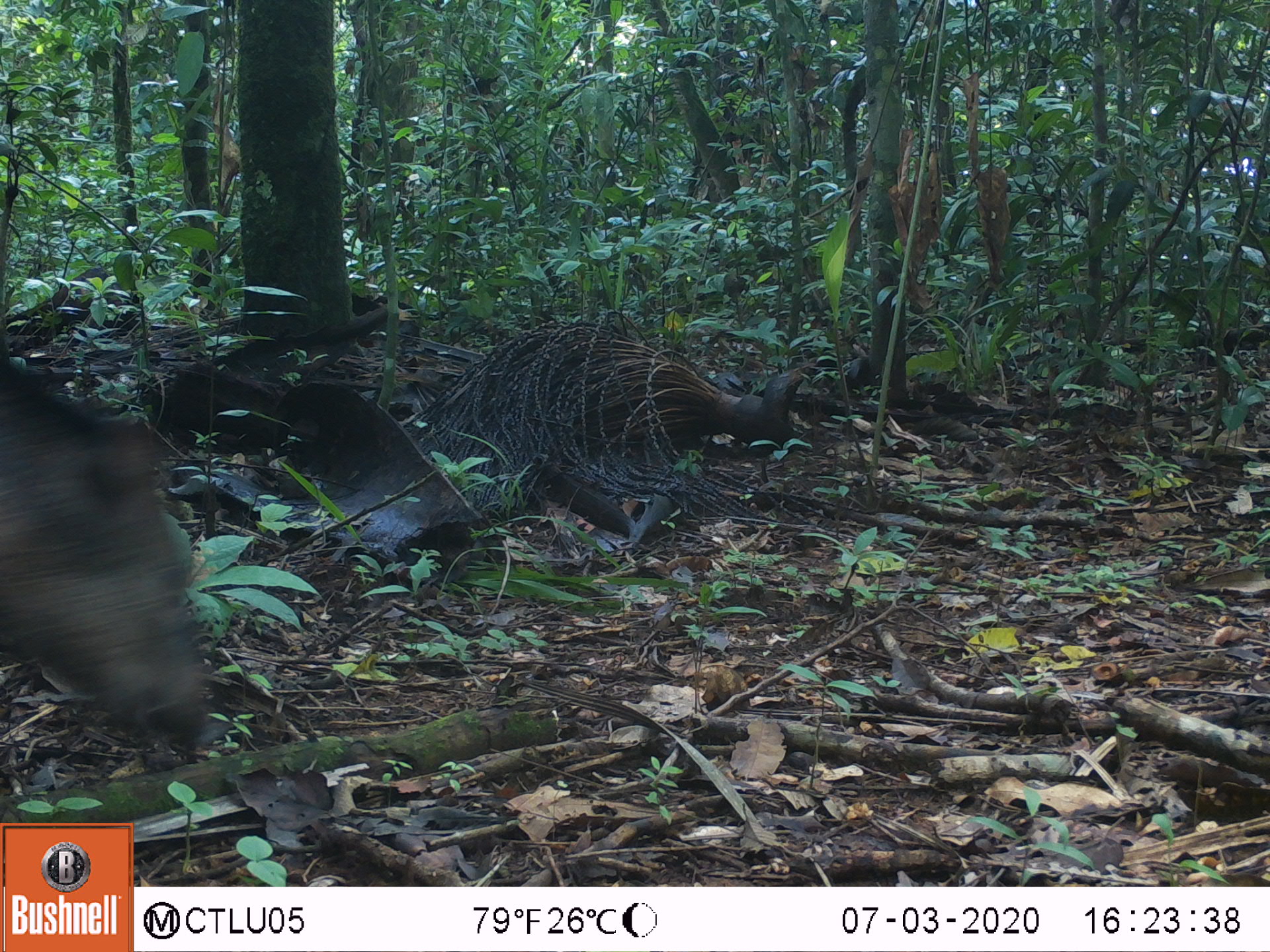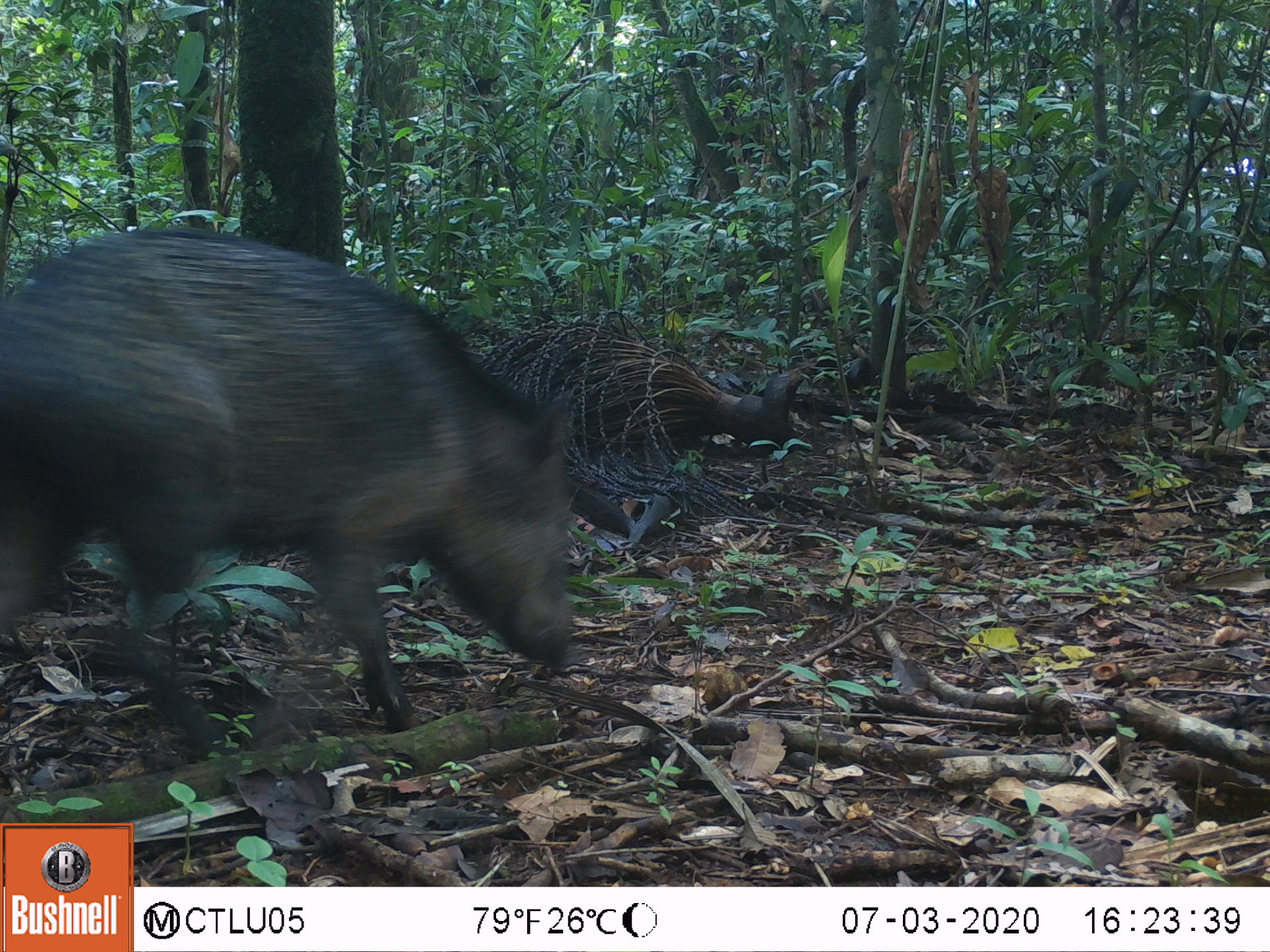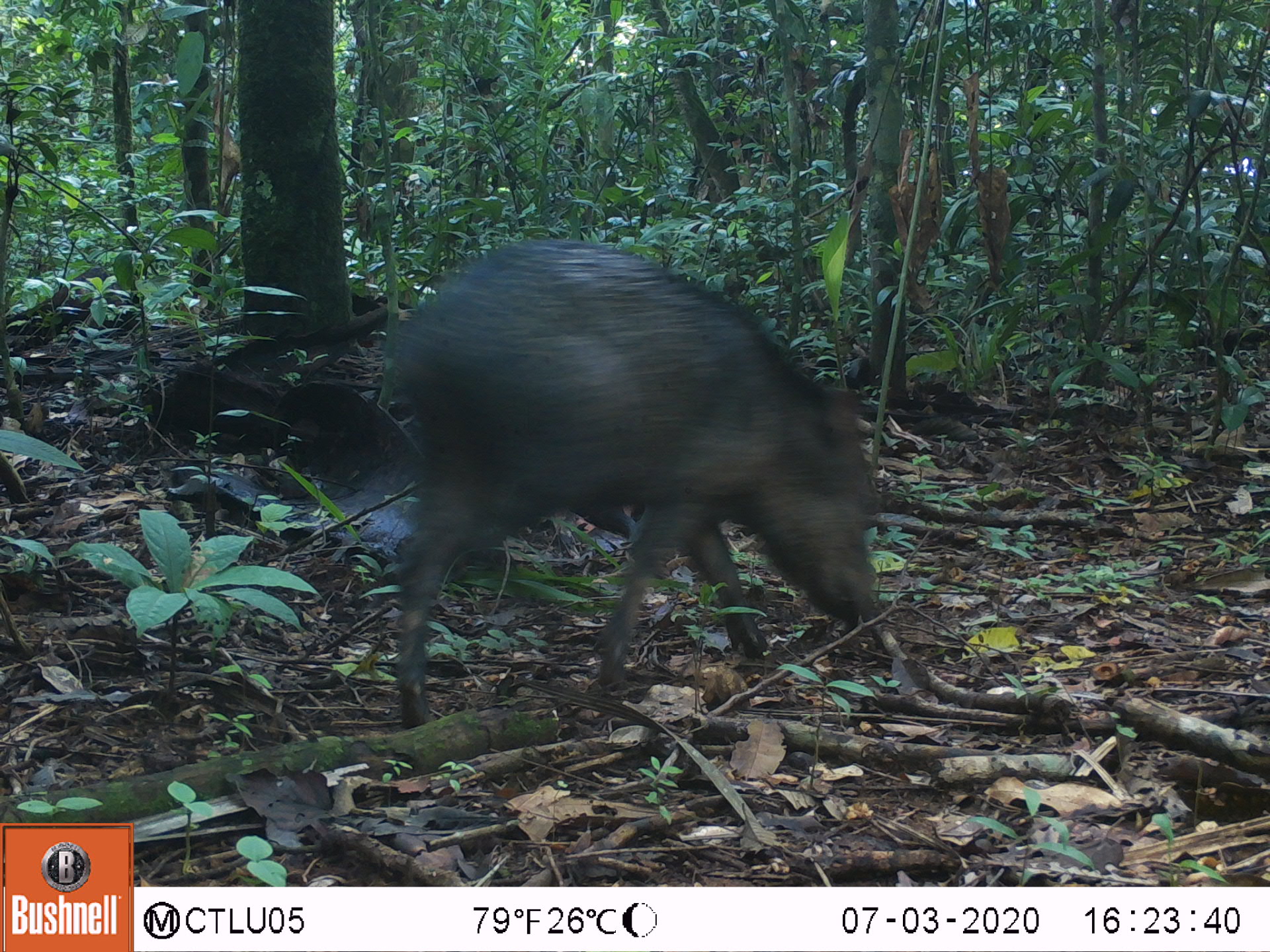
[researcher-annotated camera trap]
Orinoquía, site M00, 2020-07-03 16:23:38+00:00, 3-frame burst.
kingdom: Animalia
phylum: Chordata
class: Mammalia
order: Artiodactyla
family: Tayassuidae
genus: Pecari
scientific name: Pecari tajacu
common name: collared peccary